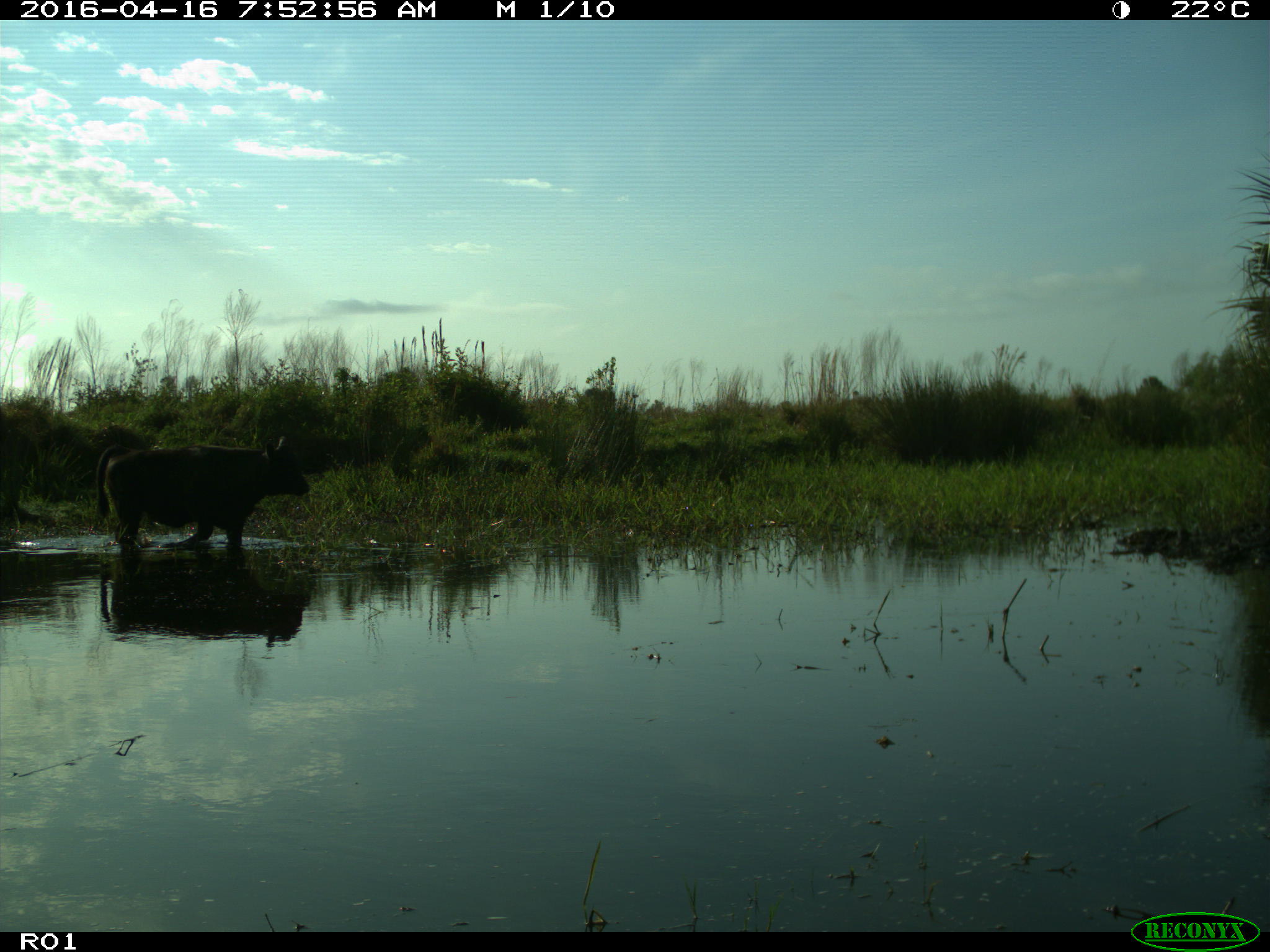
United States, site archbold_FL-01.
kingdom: Animalia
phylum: Chordata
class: Mammalia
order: Artiodactyla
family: Bovidae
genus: Bos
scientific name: Bos taurus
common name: domestic cow